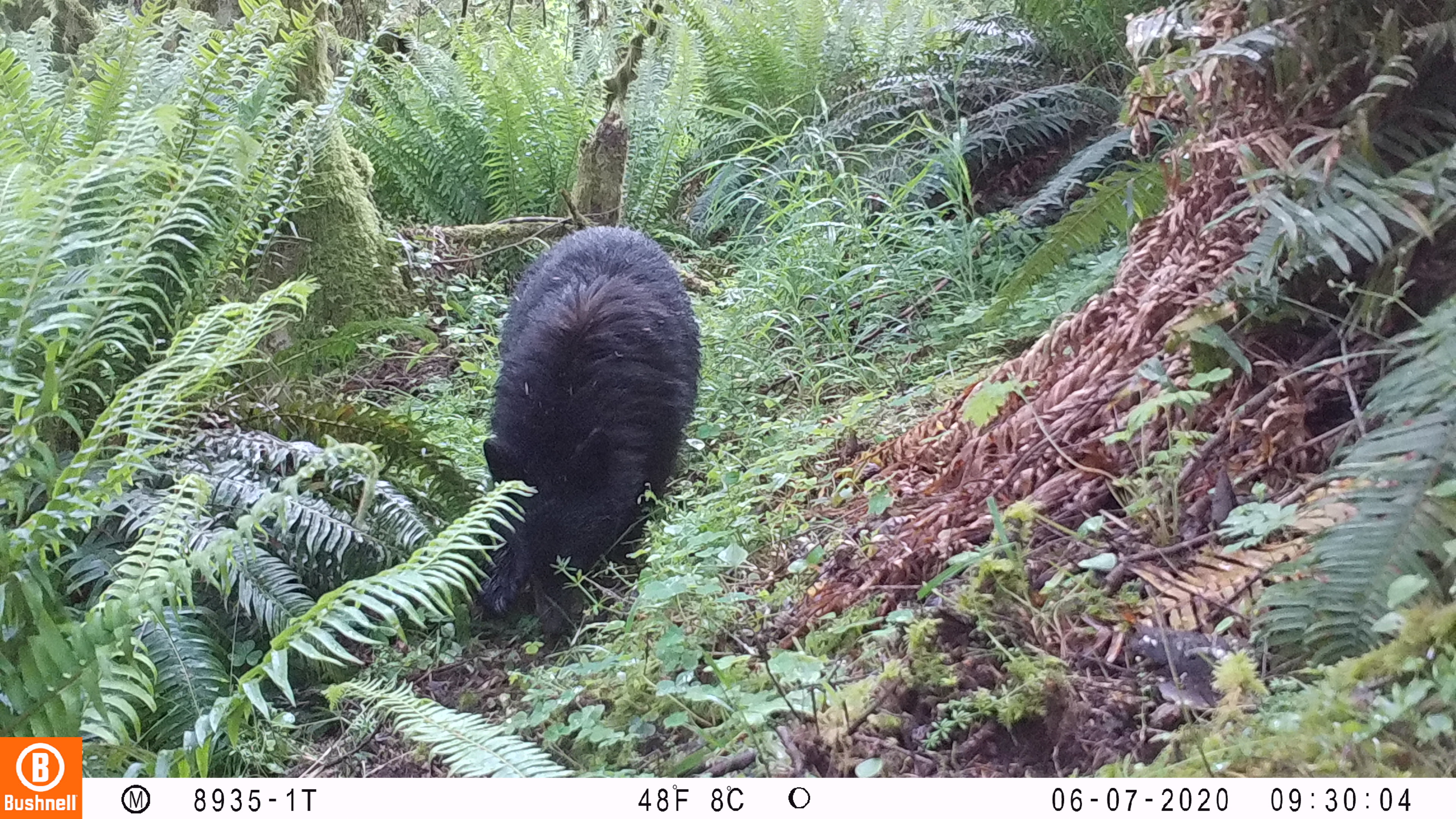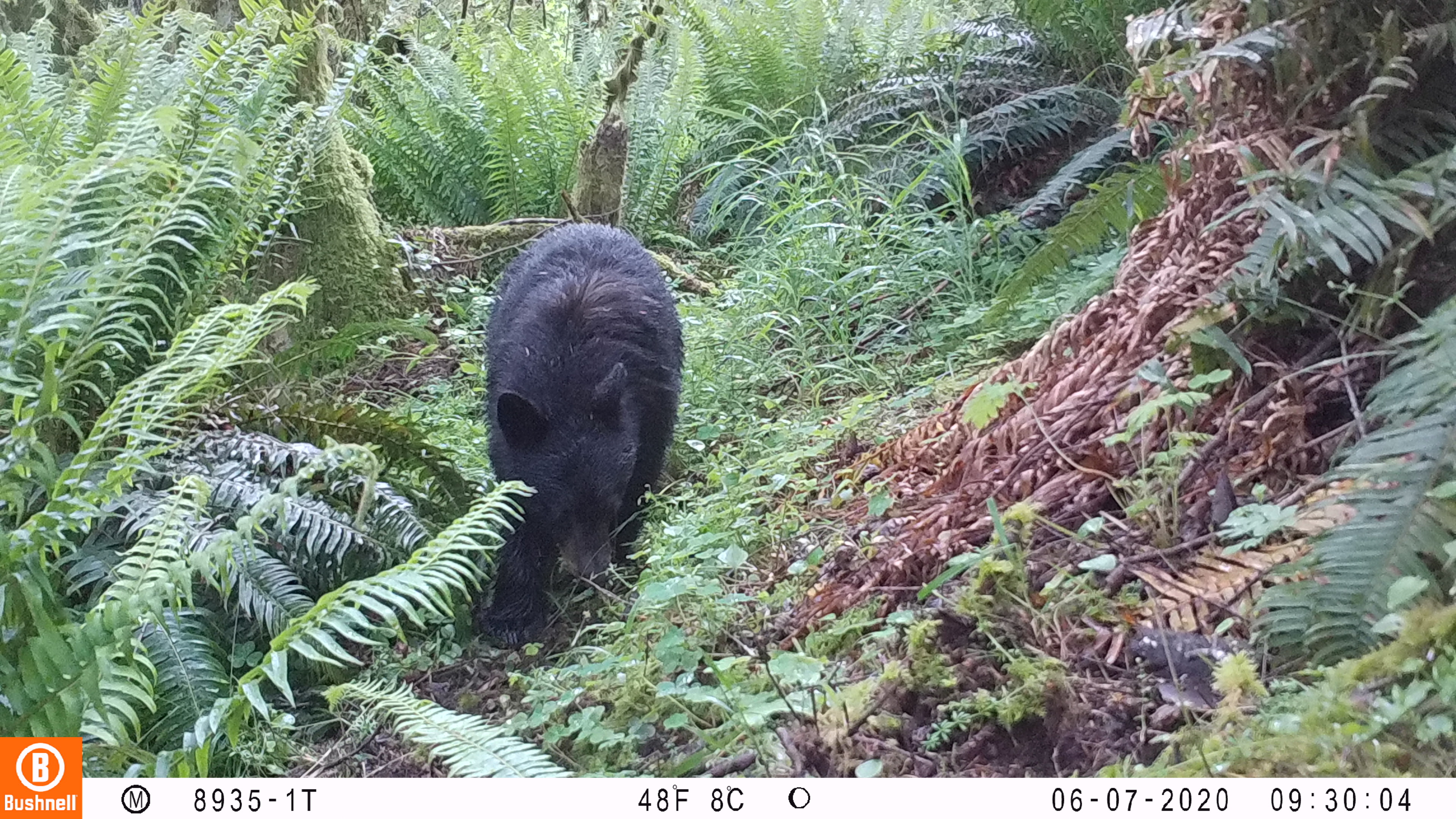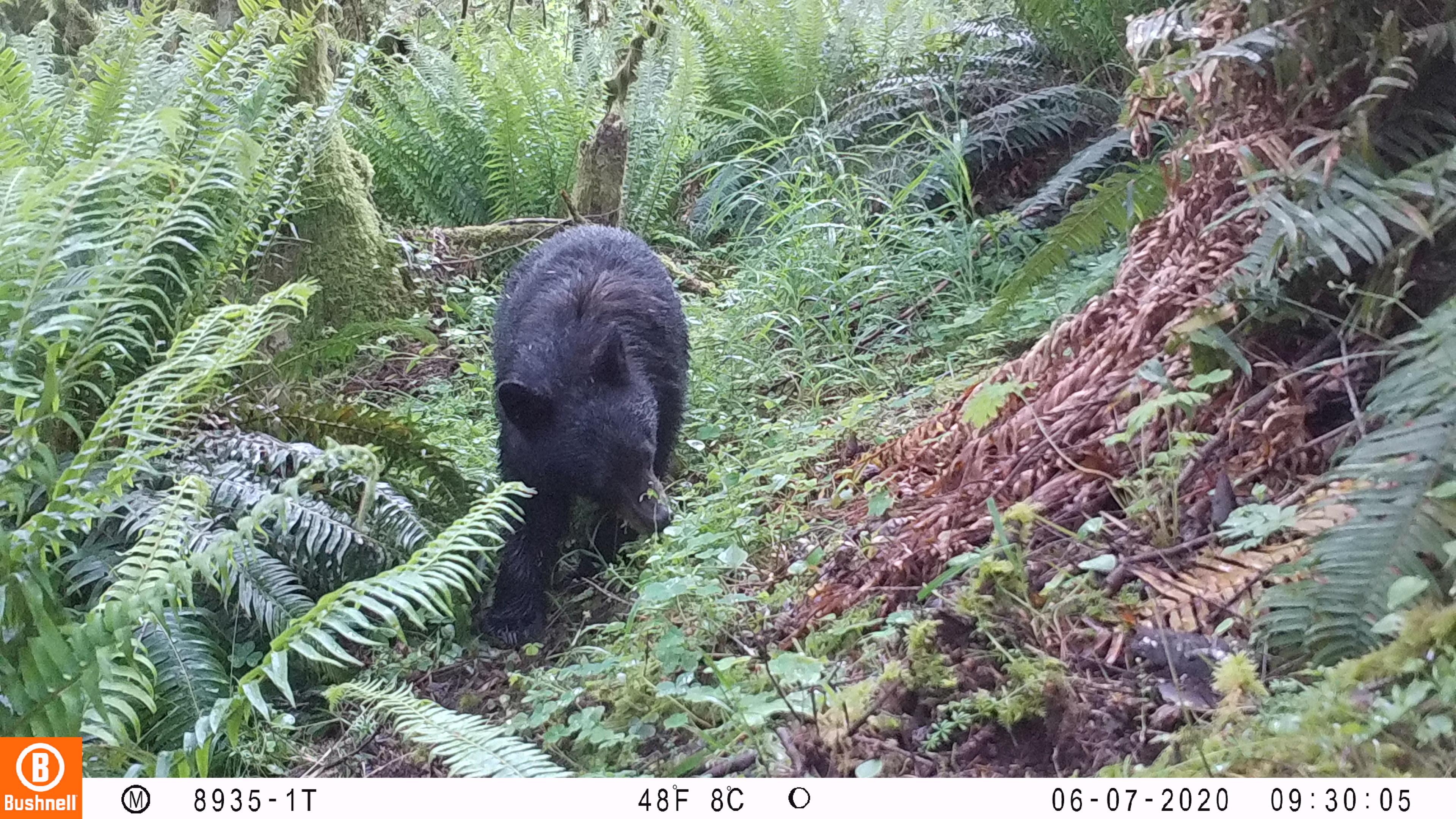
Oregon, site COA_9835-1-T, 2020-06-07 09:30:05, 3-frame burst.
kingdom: Animalia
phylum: Chordata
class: Mammalia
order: Carnivora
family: Ursidae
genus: Ursus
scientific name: Ursus americanus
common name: american black bear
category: black bear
Black bear (american black bear) (Ursus americanus).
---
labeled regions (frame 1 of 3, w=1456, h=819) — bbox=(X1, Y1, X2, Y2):
black bear: bbox=(477, 216, 704, 639)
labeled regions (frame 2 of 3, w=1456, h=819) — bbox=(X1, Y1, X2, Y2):
black bear: bbox=(481, 221, 693, 618)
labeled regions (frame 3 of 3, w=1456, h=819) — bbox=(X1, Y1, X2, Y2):
black bear: bbox=(460, 216, 693, 639)